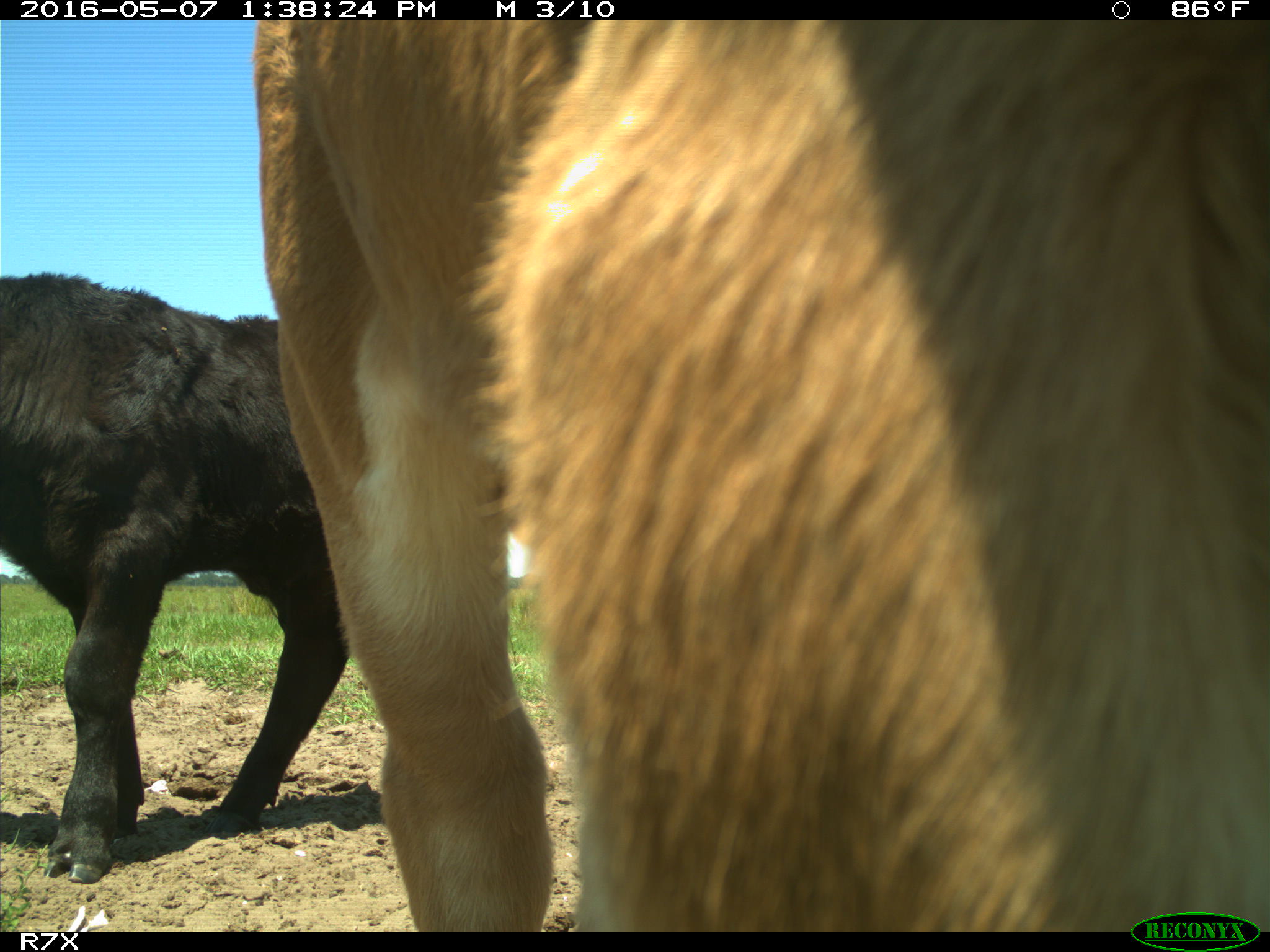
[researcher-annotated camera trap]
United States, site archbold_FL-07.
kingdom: Animalia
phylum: Chordata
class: Mammalia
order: Artiodactyla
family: Bovidae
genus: Bos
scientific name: Bos taurus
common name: domestic cow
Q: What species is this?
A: Bos taurus (domestic cow).